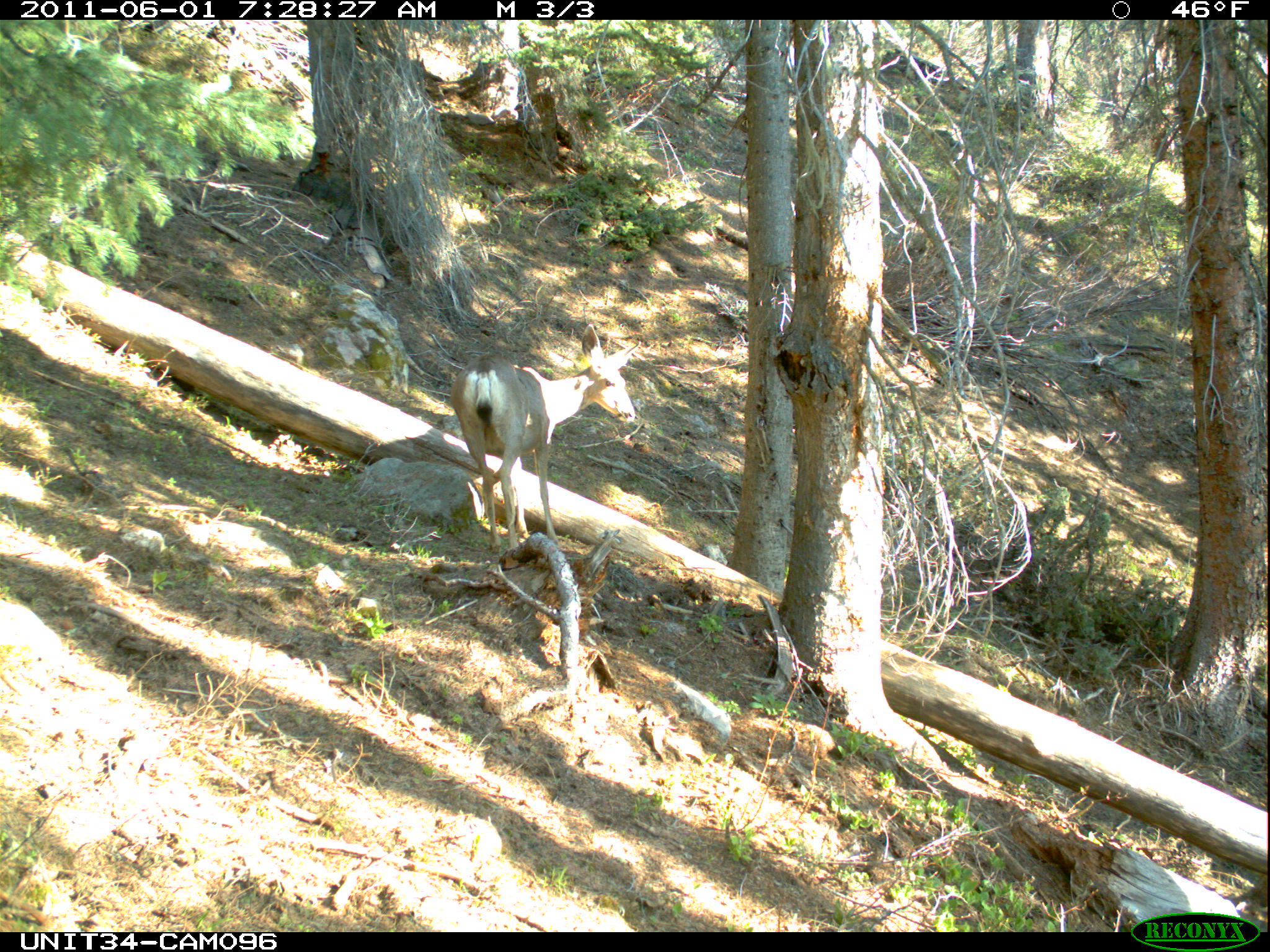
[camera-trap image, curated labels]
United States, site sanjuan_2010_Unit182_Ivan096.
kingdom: Animalia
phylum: Chordata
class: Mammalia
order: Artiodactyla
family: Cervidae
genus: Odocoileus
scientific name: Odocoileus hemionus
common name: mule deer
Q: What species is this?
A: Odocoileus hemionus (mule deer).